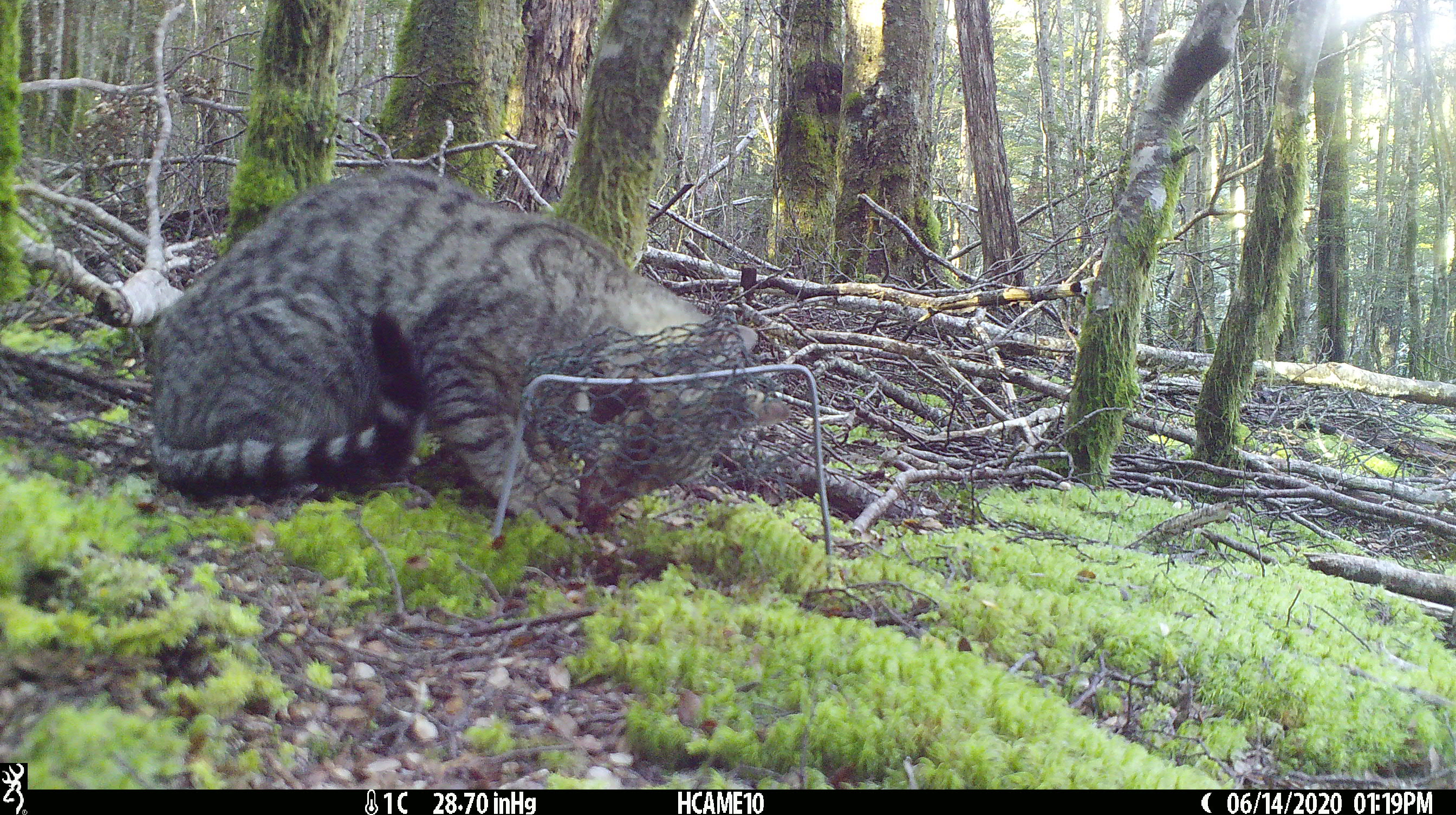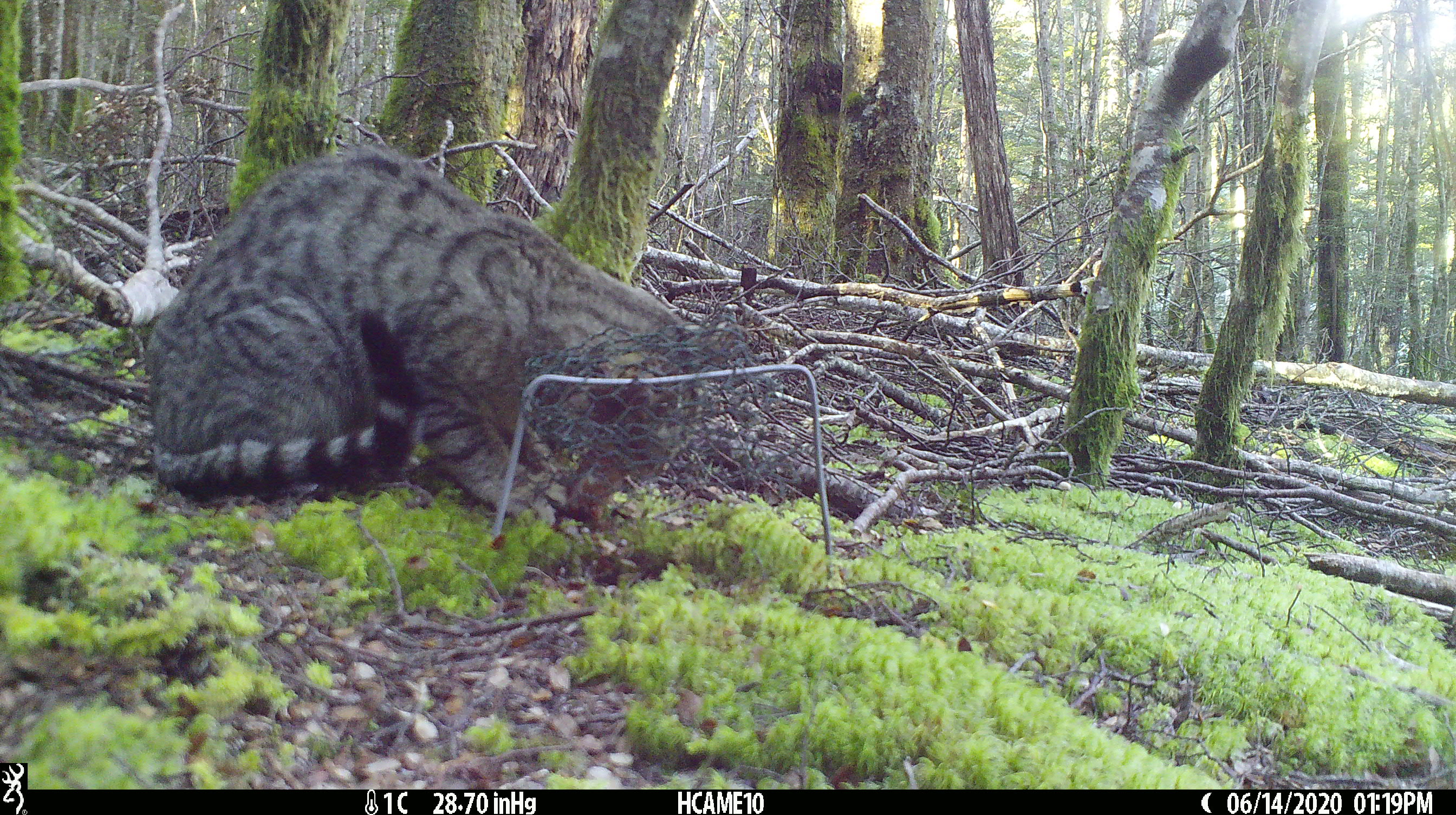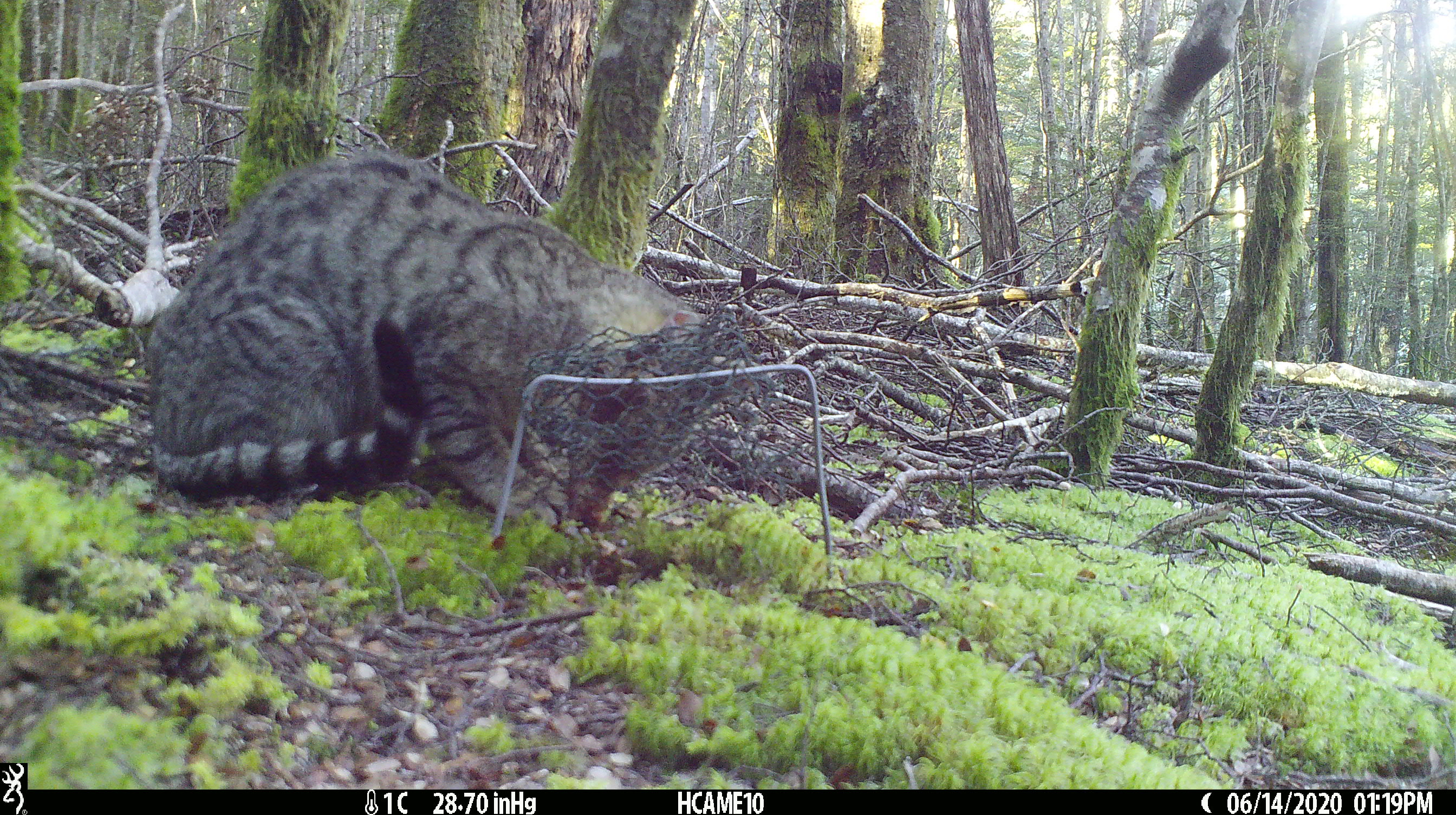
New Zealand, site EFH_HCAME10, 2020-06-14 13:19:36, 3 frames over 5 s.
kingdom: Animalia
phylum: Chordata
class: Mammalia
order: Carnivora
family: Felidae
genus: Felis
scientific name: Felis catus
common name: domestic cat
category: cat